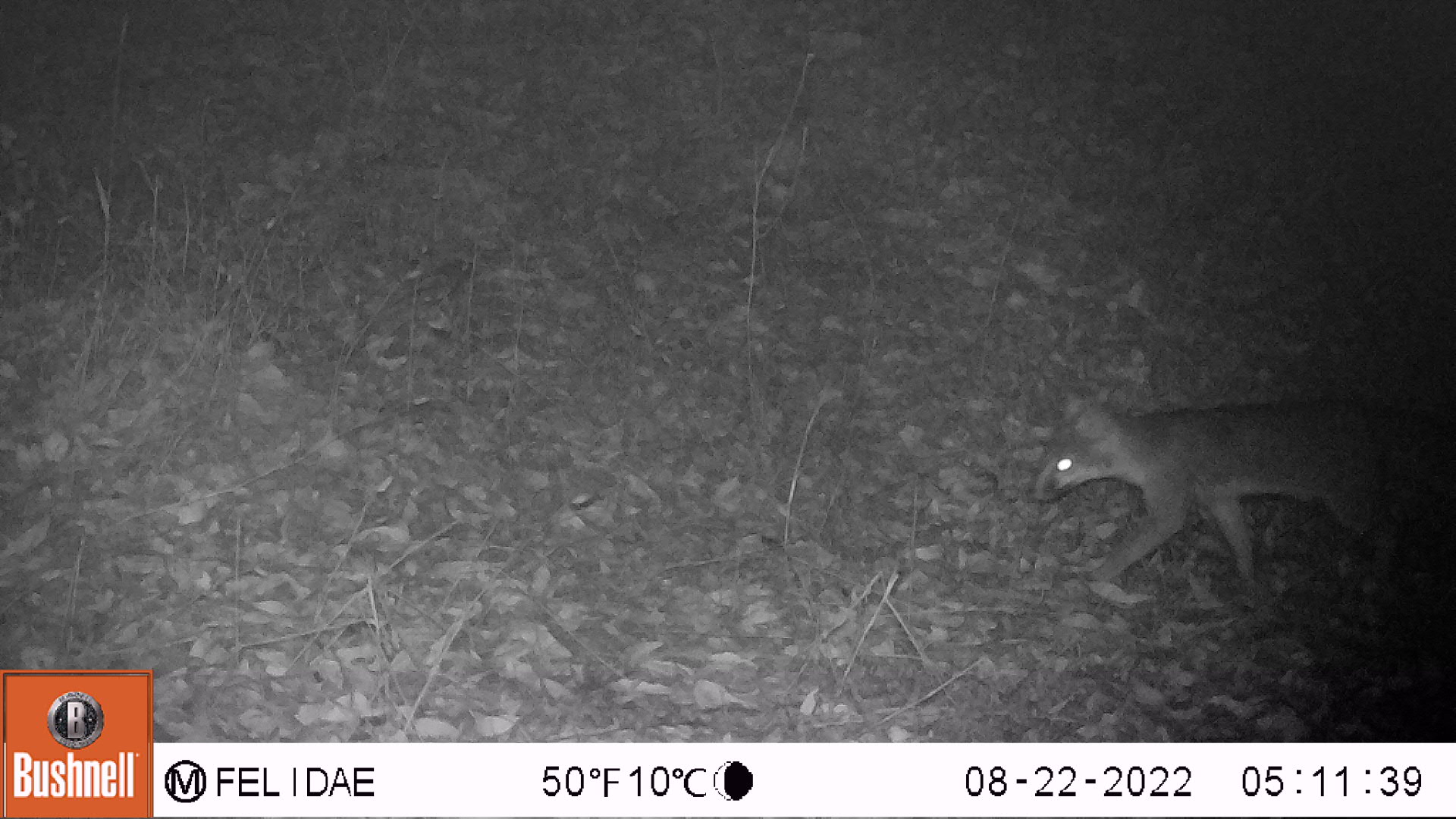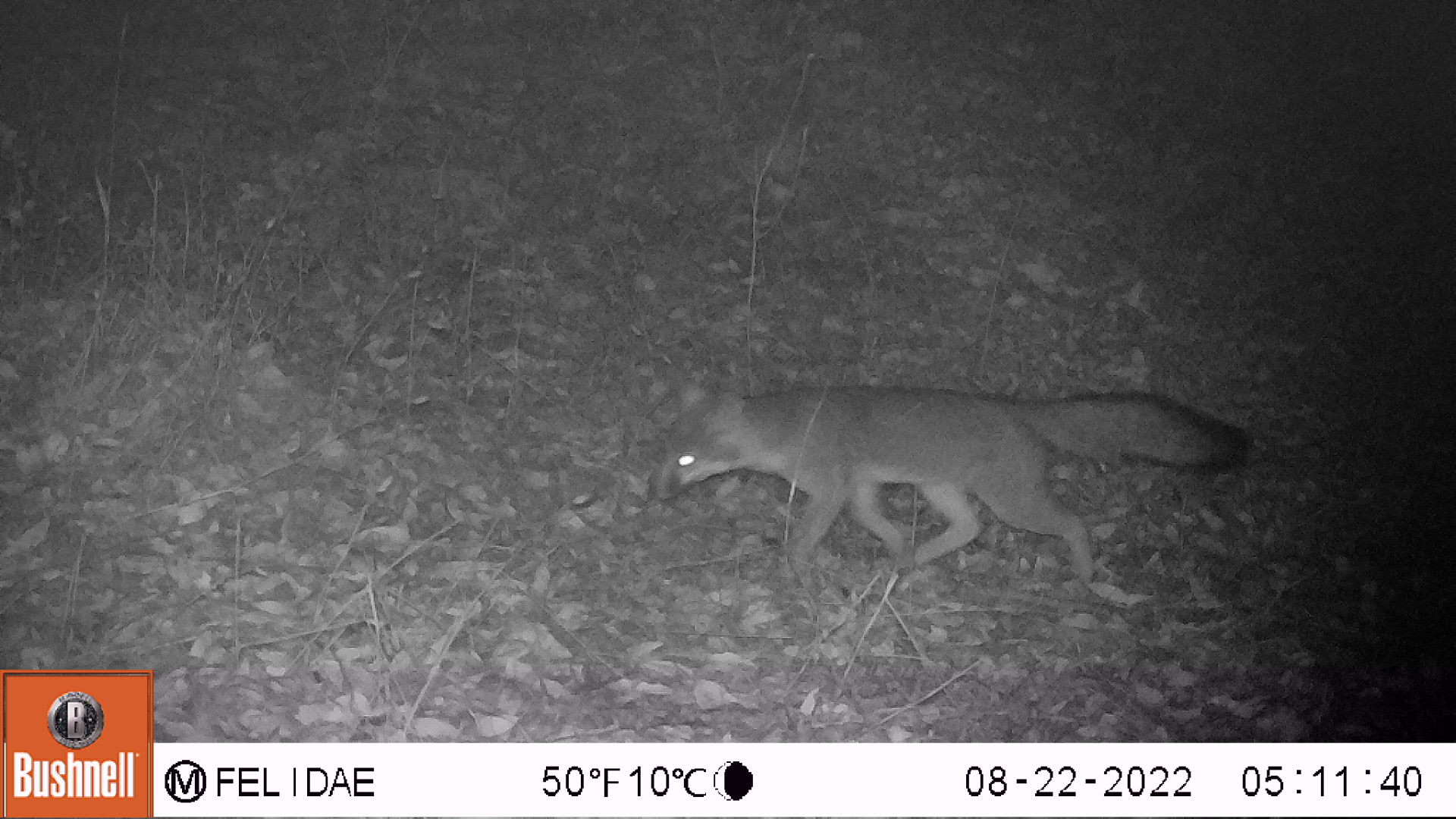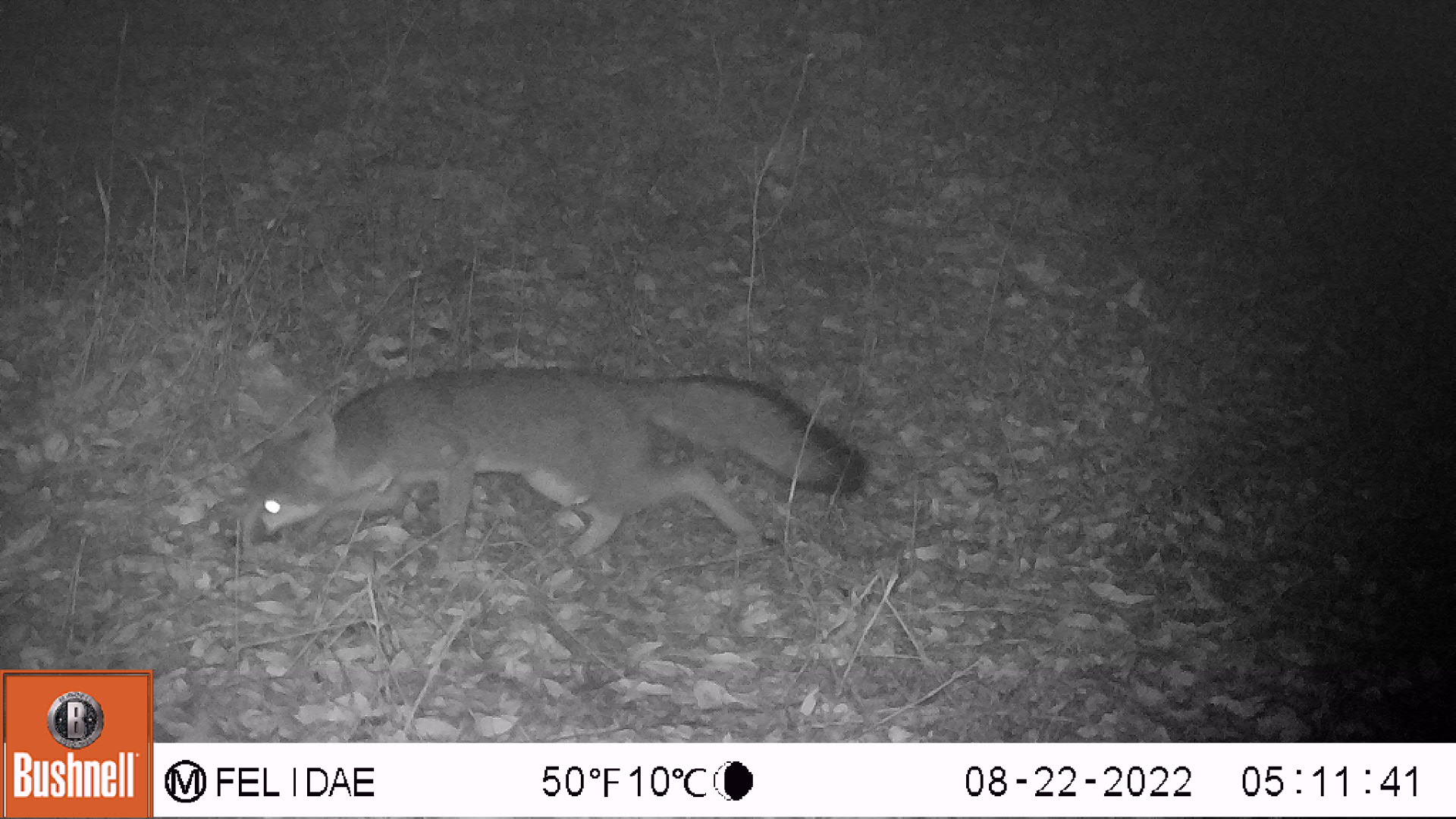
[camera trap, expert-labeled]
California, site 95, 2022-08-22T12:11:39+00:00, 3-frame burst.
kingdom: Animalia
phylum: Chordata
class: Mammalia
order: Carnivora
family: Canidae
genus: Urocyon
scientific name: Urocyon cinereoargenteus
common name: gray fox